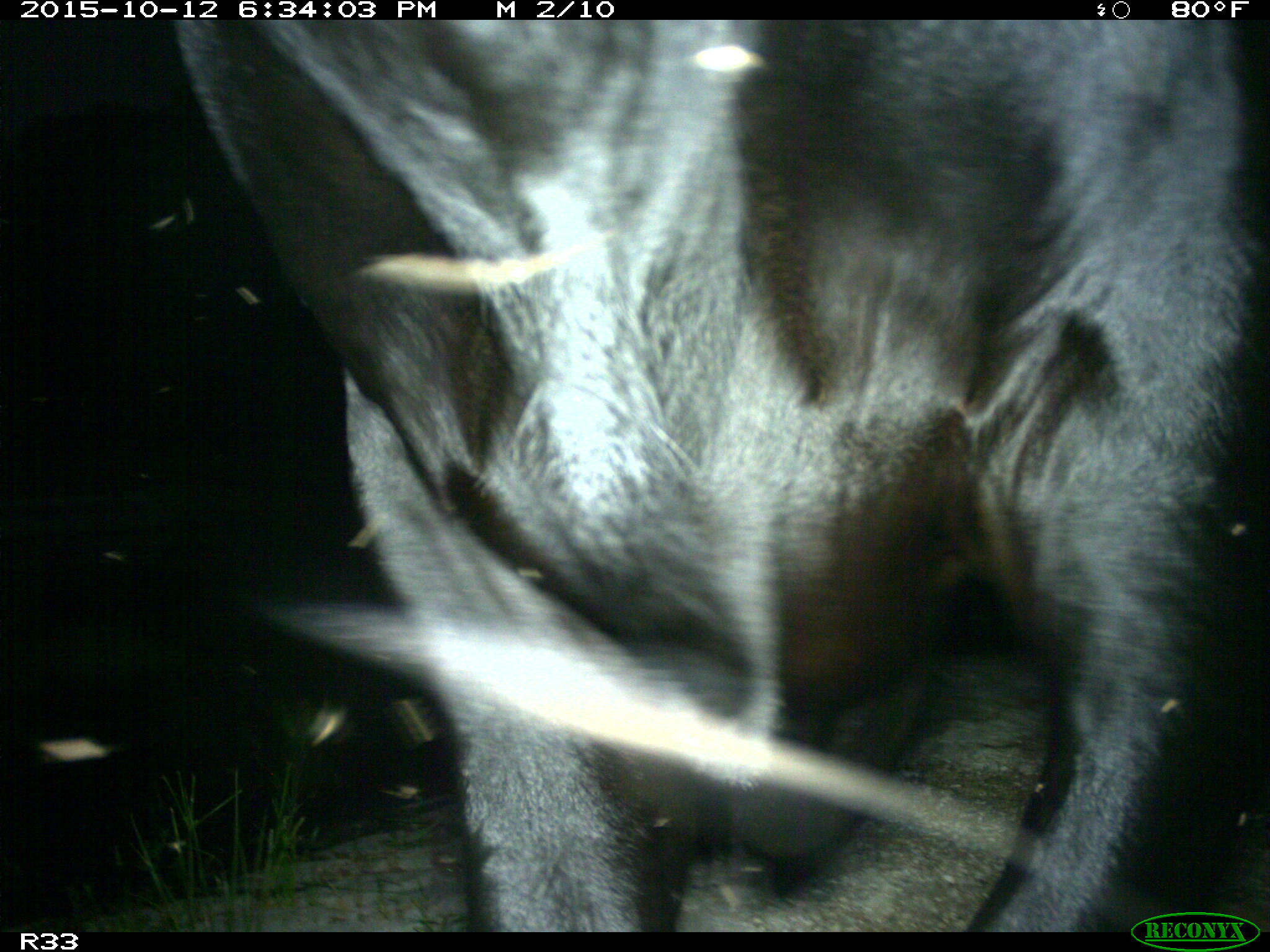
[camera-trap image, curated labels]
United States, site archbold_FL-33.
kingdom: Animalia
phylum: Chordata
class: Mammalia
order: Artiodactyla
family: Bovidae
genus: Bos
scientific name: Bos taurus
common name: domestic cow